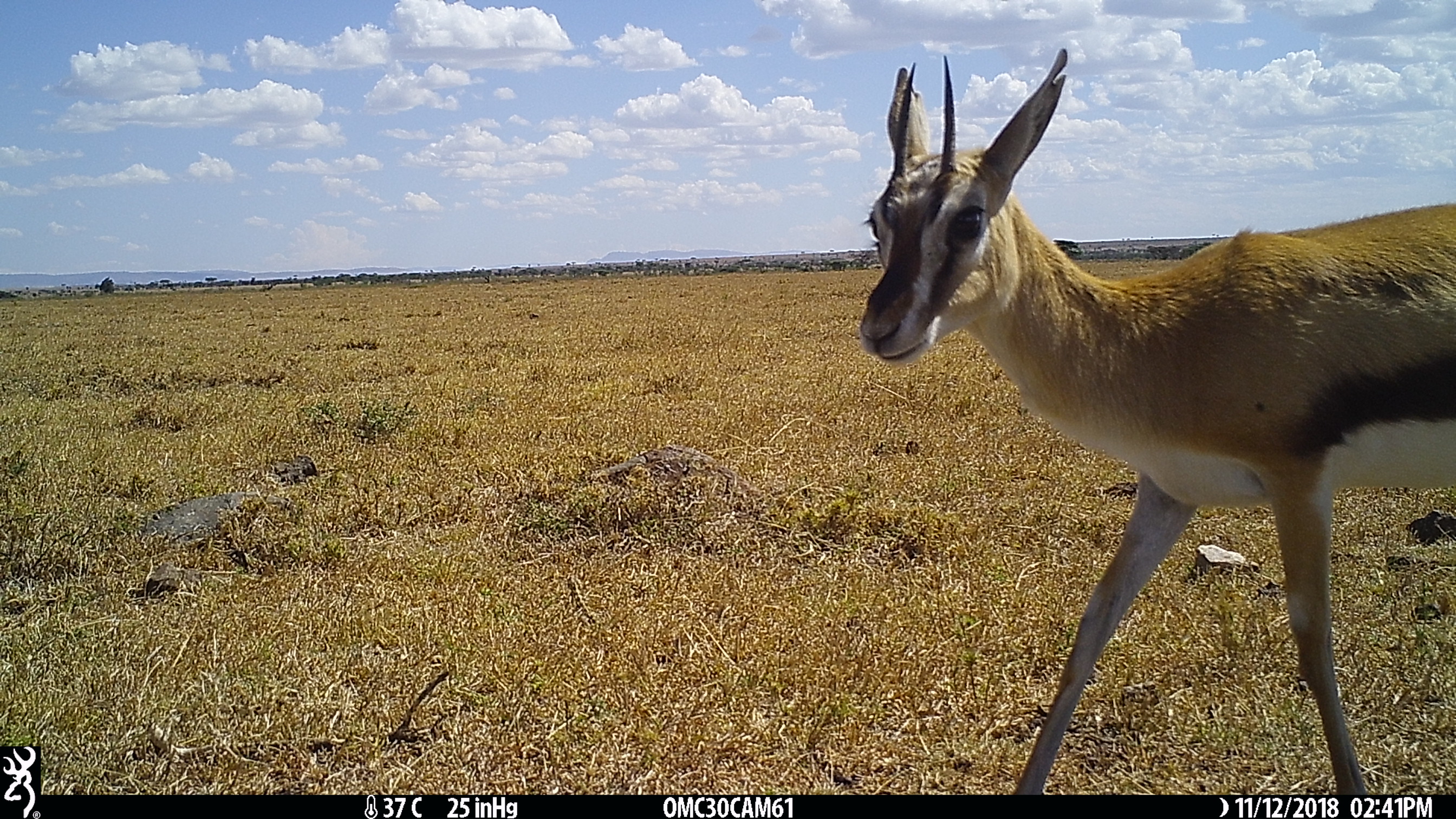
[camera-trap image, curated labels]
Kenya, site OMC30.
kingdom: Animalia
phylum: Chordata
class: Mammalia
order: Artiodactyla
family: Bovidae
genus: Eudorcas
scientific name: Eudorcas thomsonii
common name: thomon's gazelle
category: gazelle thomsons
Gazelle thomsons (thomon's gazelle) (Eudorcas thomsonii).